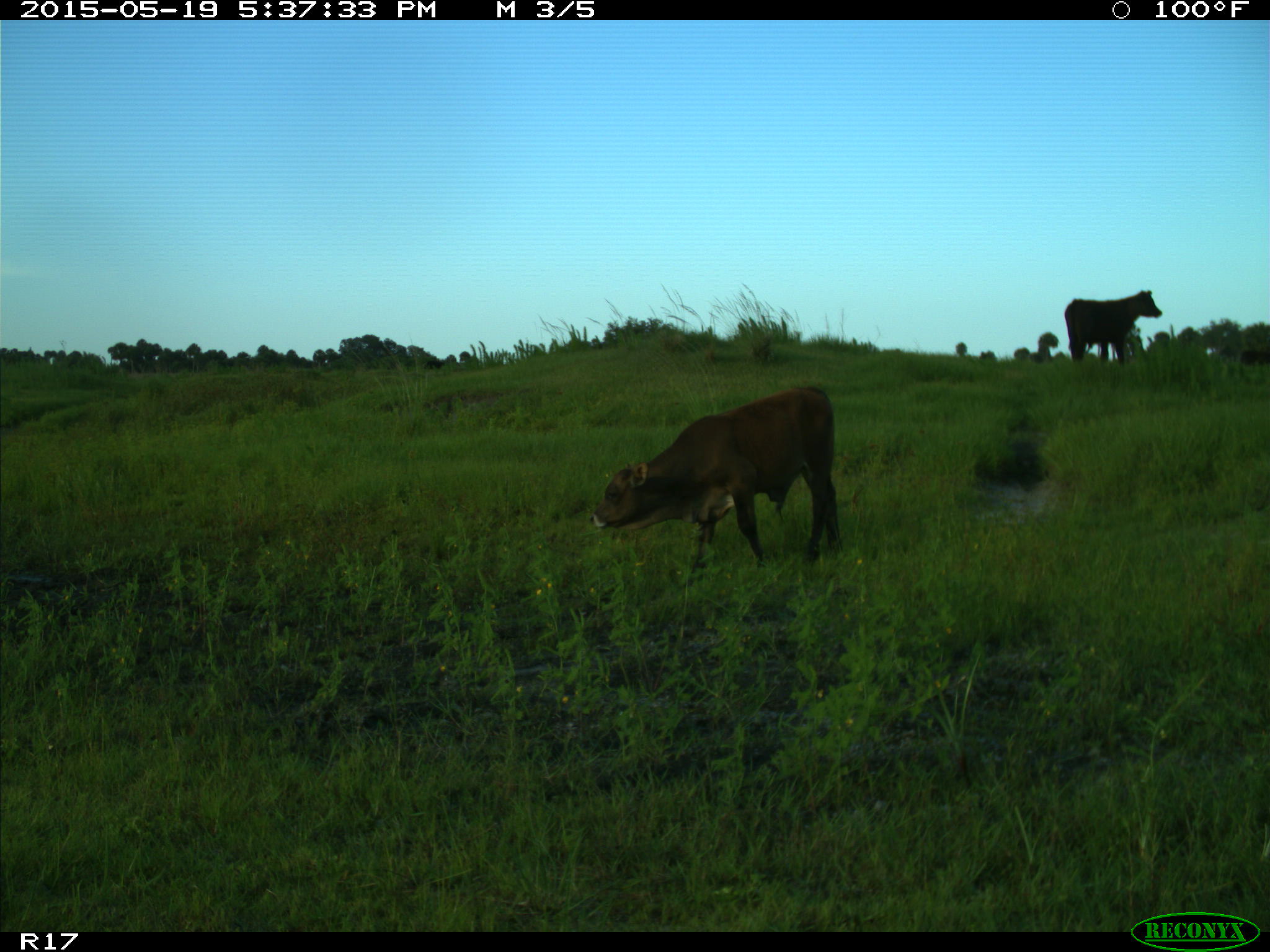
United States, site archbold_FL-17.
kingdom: Animalia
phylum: Chordata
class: Mammalia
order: Artiodactyla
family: Bovidae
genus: Bos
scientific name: Bos taurus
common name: domestic cow